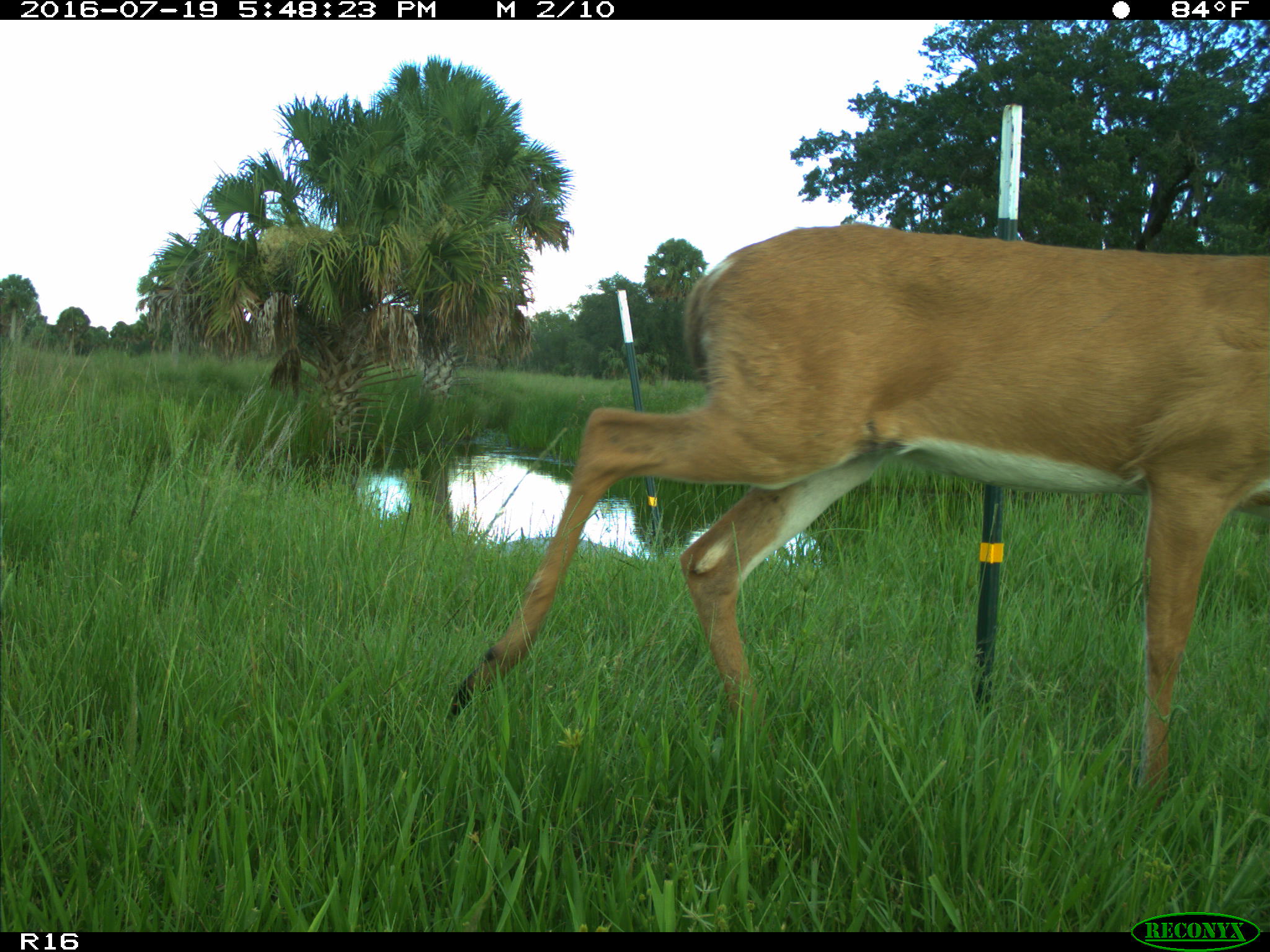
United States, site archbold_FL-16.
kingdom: Animalia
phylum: Chordata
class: Mammalia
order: Artiodactyla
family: Cervidae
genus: Odocoileus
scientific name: Odocoileus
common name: deer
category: unidentified deer